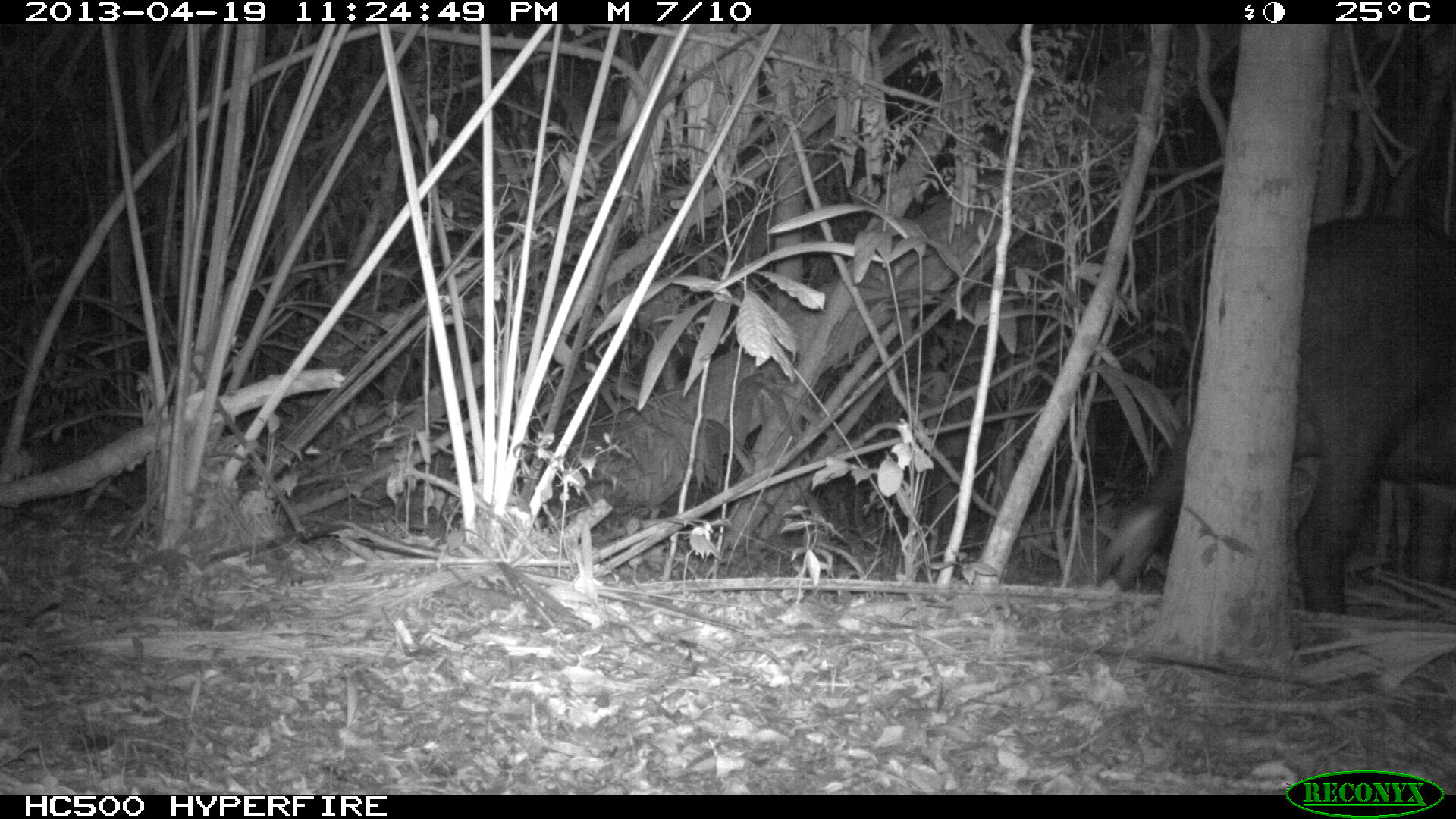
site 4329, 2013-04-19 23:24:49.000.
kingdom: Animalia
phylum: Chordata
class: Mammalia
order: Perissodactyla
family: Tapiridae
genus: Tapirus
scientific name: Tapirus bairdii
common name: baird's tapir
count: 1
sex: female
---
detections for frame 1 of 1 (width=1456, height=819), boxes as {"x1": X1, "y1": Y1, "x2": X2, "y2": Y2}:
tapirus bairdii: {"x1": 1091, "y1": 211, "x2": 1451, "y2": 616}